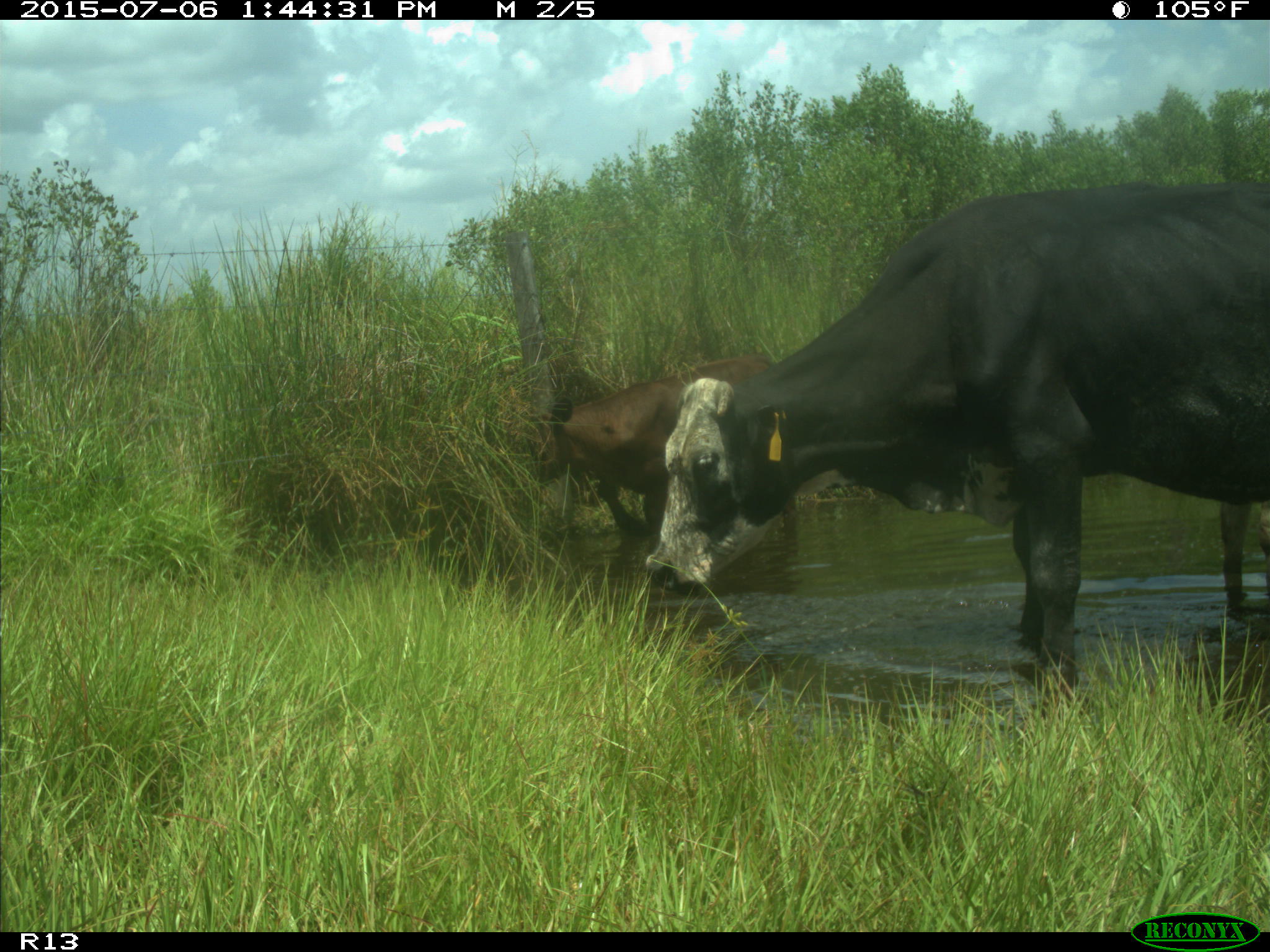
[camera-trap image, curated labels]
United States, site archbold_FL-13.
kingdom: Animalia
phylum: Chordata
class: Mammalia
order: Cingulata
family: Dasypodidae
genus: Dasypus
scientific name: Dasypus novemcinctus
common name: nine-banded armadillo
Dasypus novemcinctus (nine-banded armadillo).